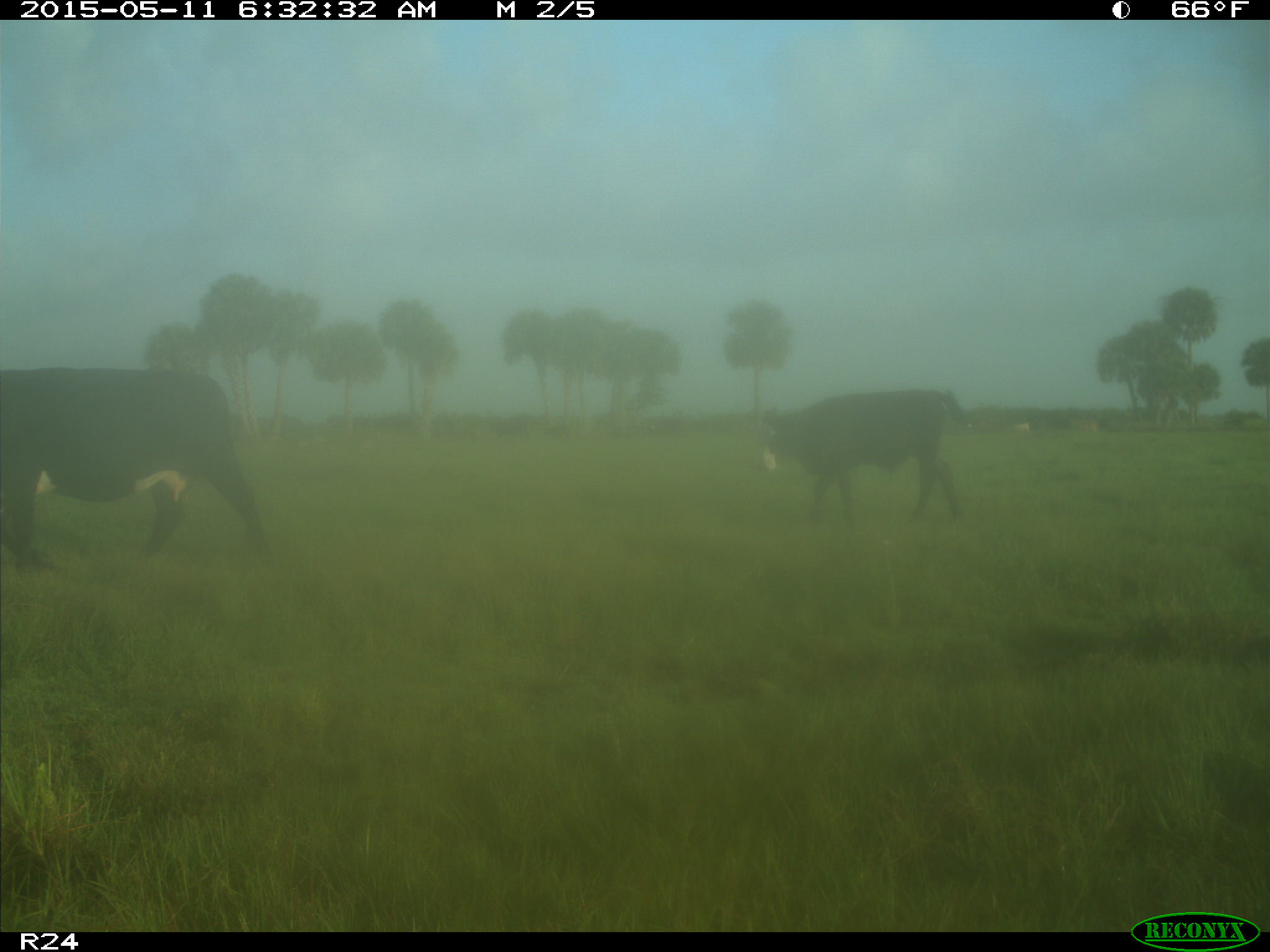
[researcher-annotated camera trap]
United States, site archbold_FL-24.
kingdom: Animalia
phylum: Chordata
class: Mammalia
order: Artiodactyla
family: Bovidae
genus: Bos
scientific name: Bos taurus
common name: domestic cow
Bos taurus (domestic cow).